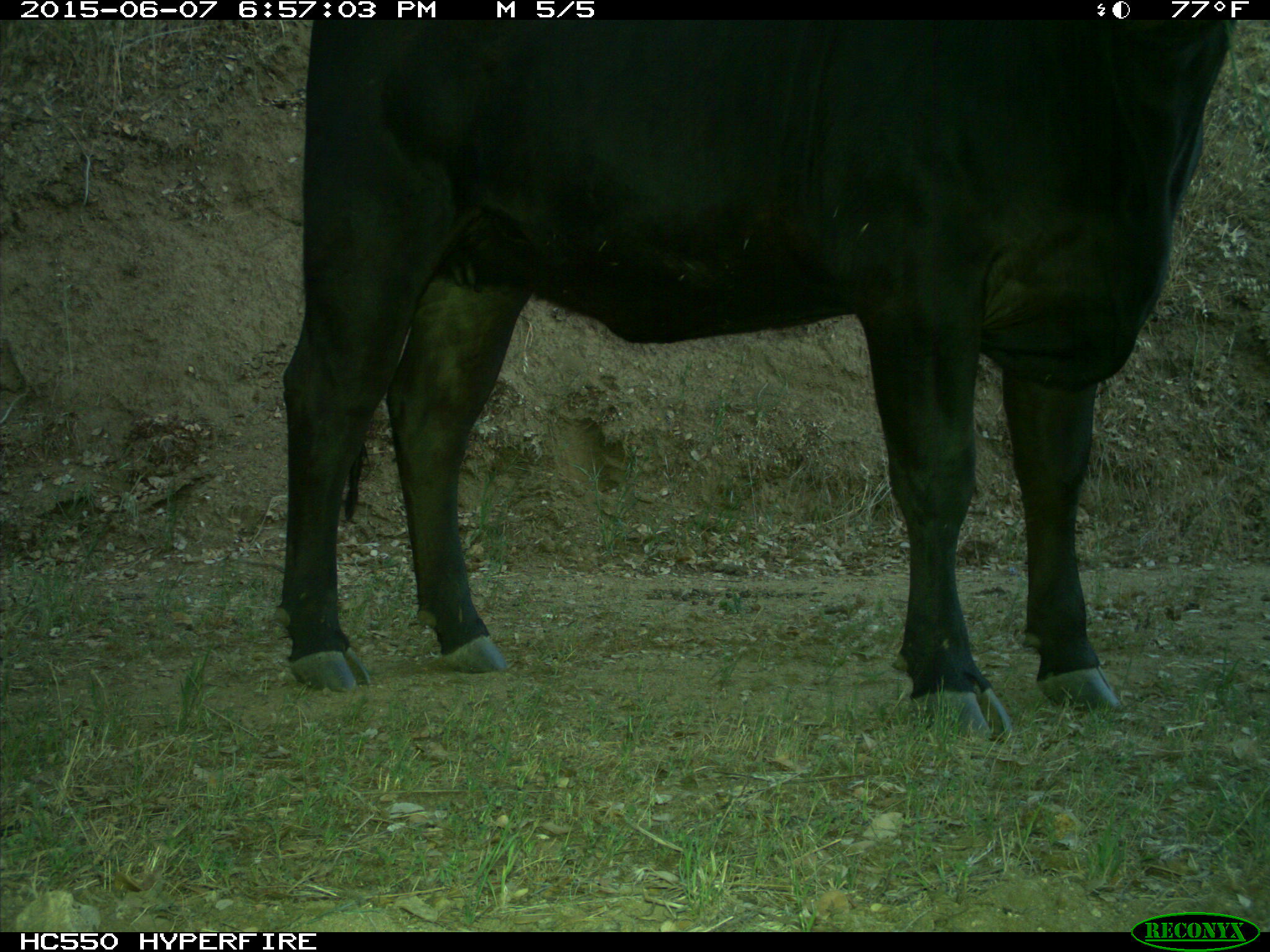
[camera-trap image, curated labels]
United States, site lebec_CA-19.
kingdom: Animalia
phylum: Chordata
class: Mammalia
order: Artiodactyla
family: Bovidae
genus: Bos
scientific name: Bos taurus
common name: domestic cow